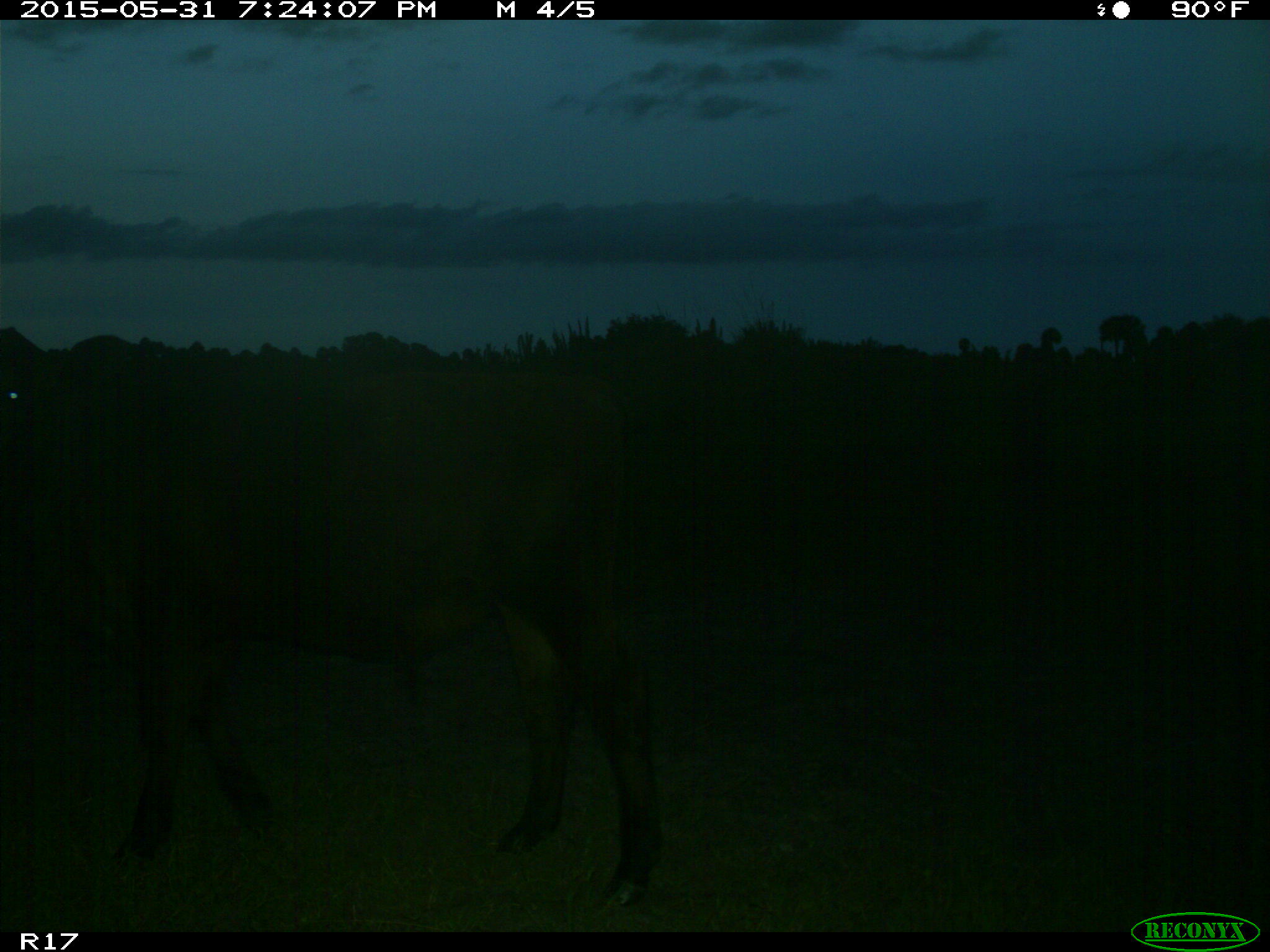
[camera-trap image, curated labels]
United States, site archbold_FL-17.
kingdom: Animalia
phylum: Chordata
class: Mammalia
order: Artiodactyla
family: Bovidae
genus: Bos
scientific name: Bos taurus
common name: domestic cow